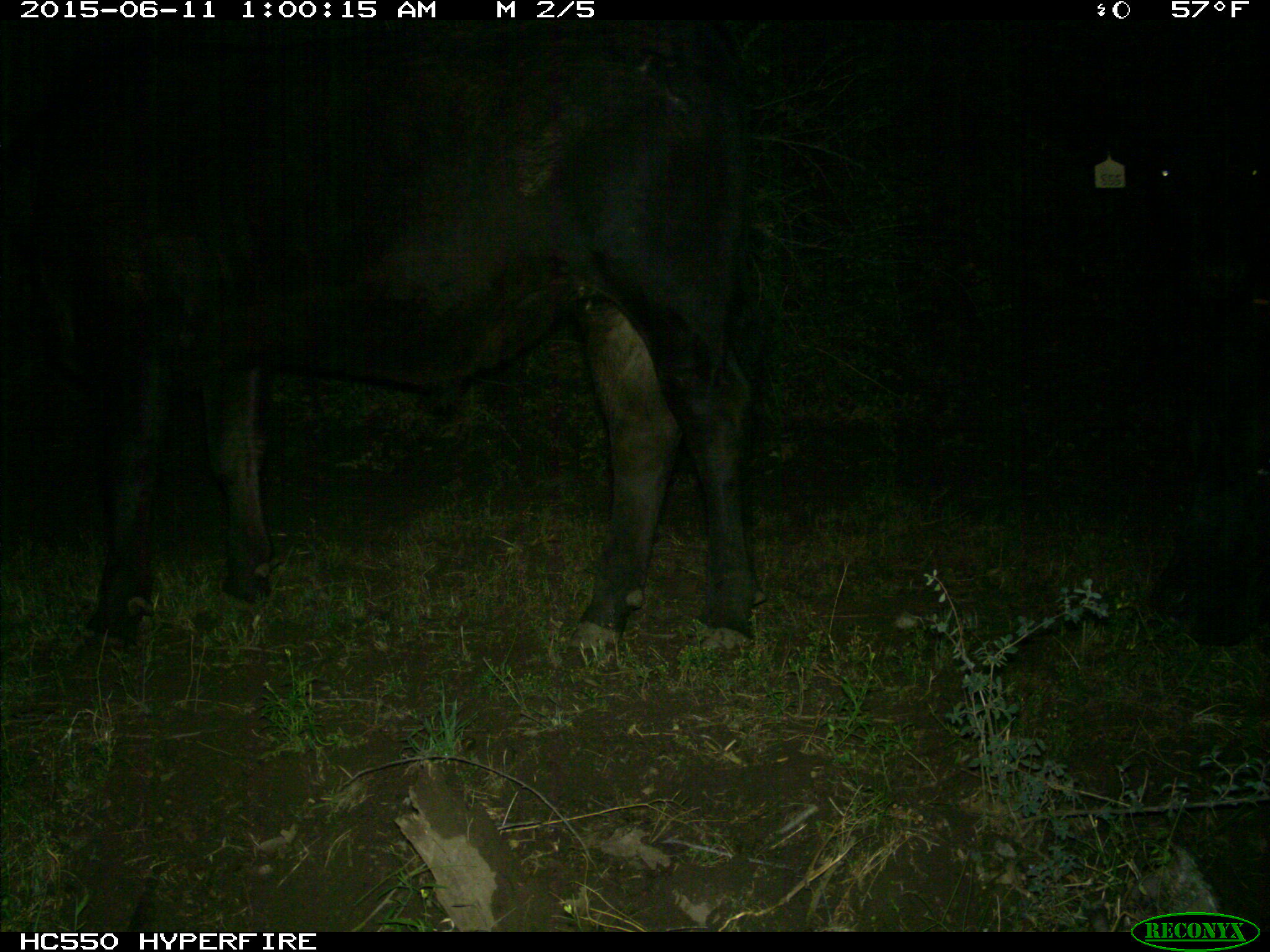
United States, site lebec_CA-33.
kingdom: Animalia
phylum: Chordata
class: Mammalia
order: Artiodactyla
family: Bovidae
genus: Bos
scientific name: Bos taurus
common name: domestic cow